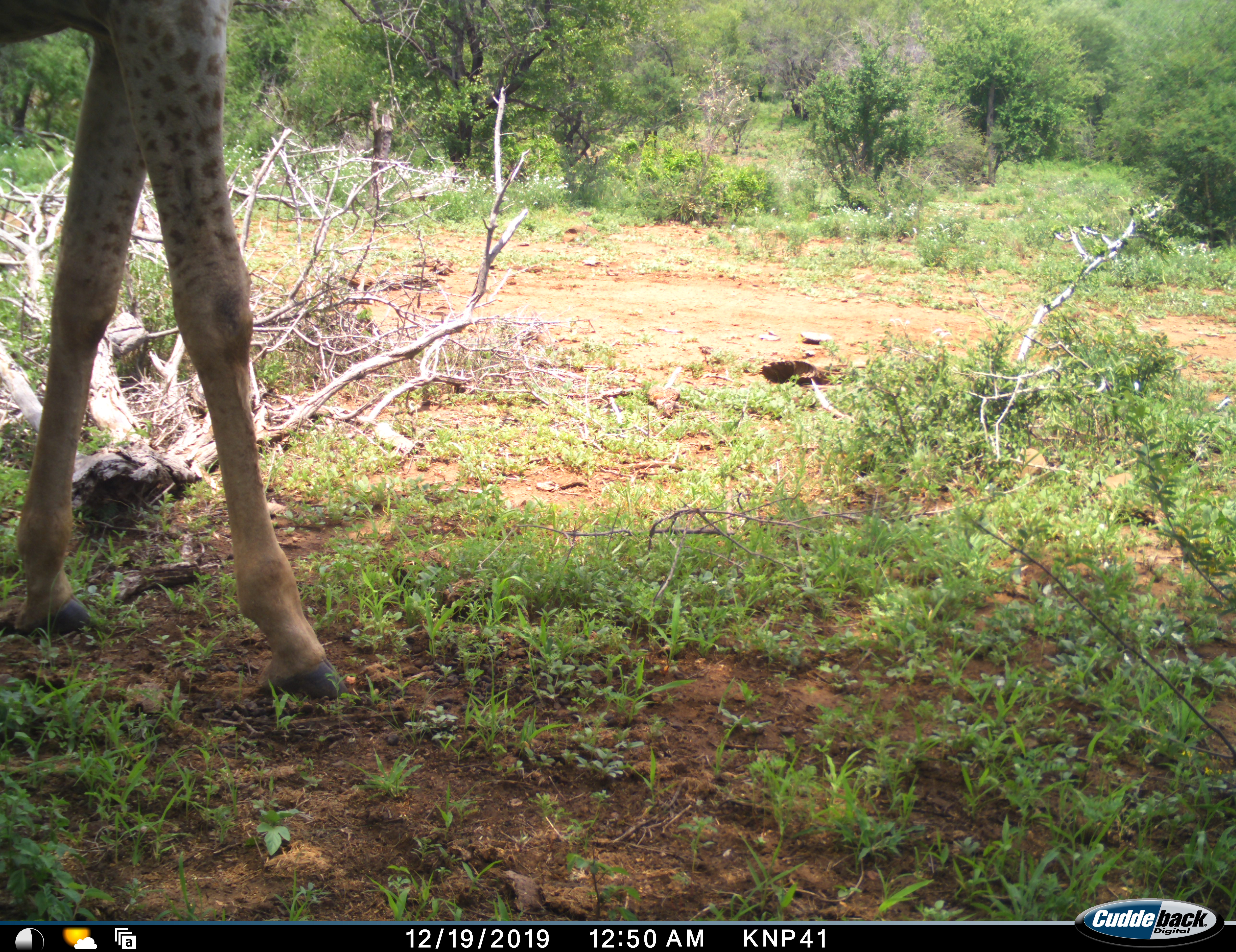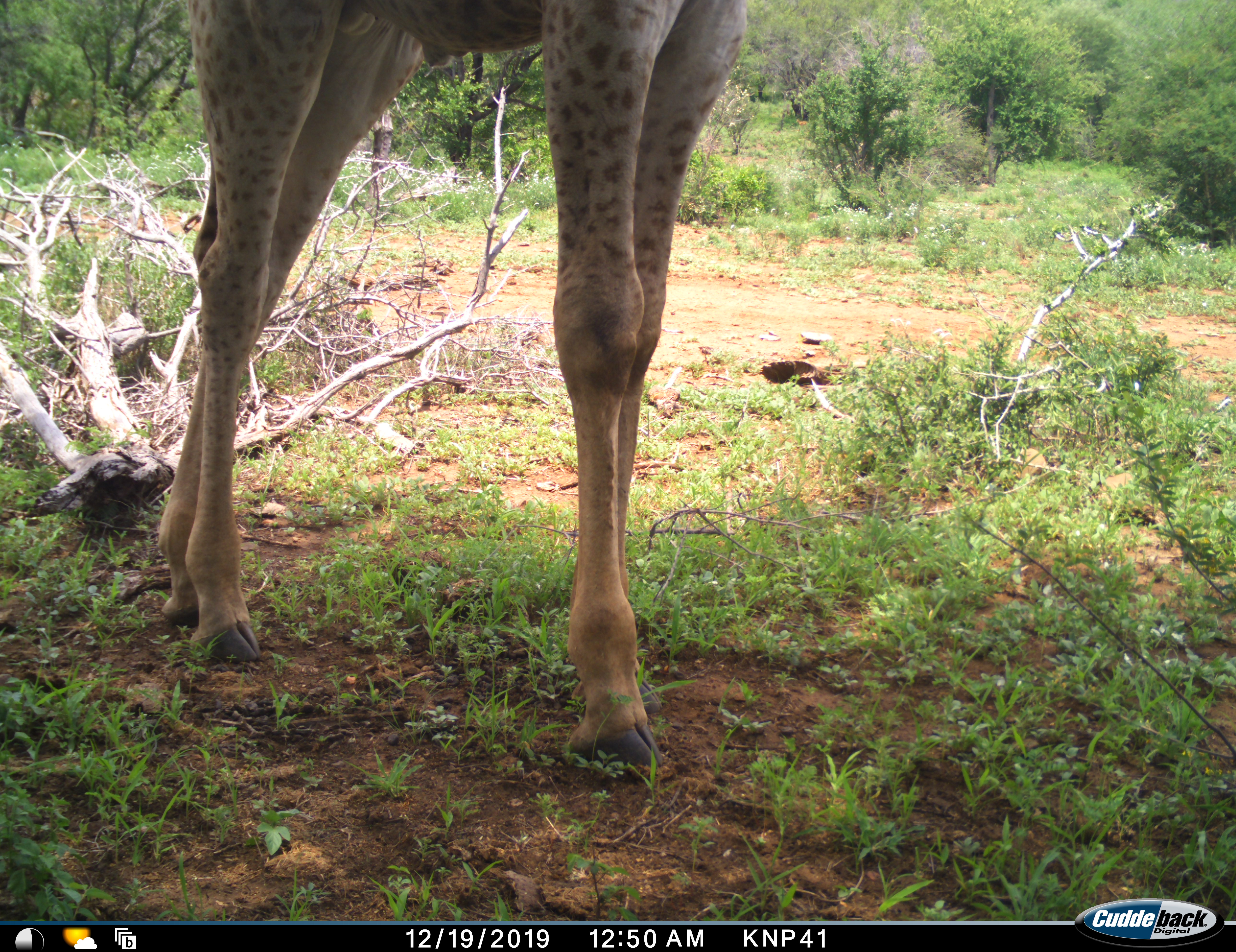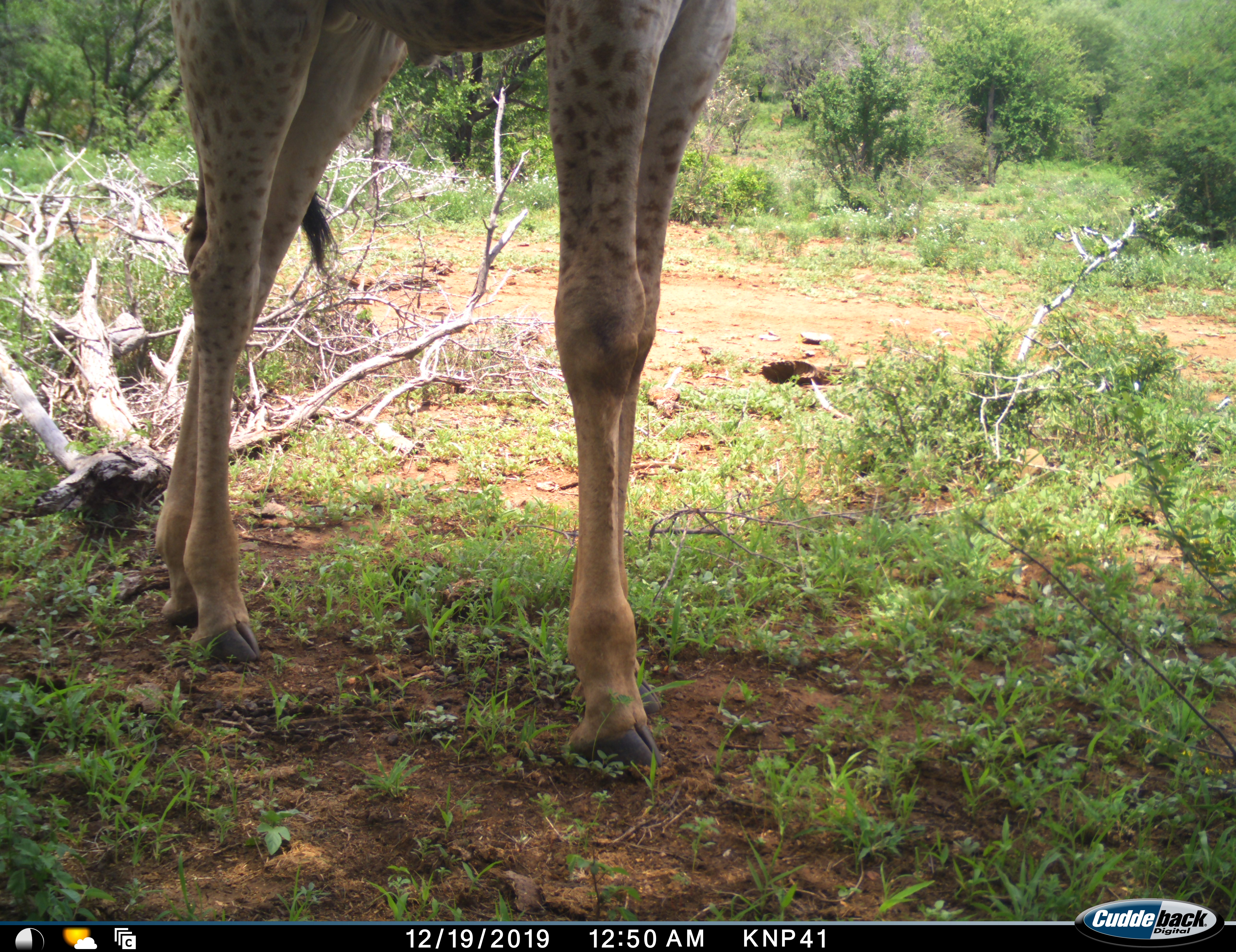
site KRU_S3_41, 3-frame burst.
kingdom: Animalia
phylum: Chordata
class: Mammalia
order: Artiodactyla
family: Giraffidae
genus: Giraffa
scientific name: Giraffa camelopardalis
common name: giraffe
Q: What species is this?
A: Giraffe (Giraffa camelopardalis).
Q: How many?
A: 1.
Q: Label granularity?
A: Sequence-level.